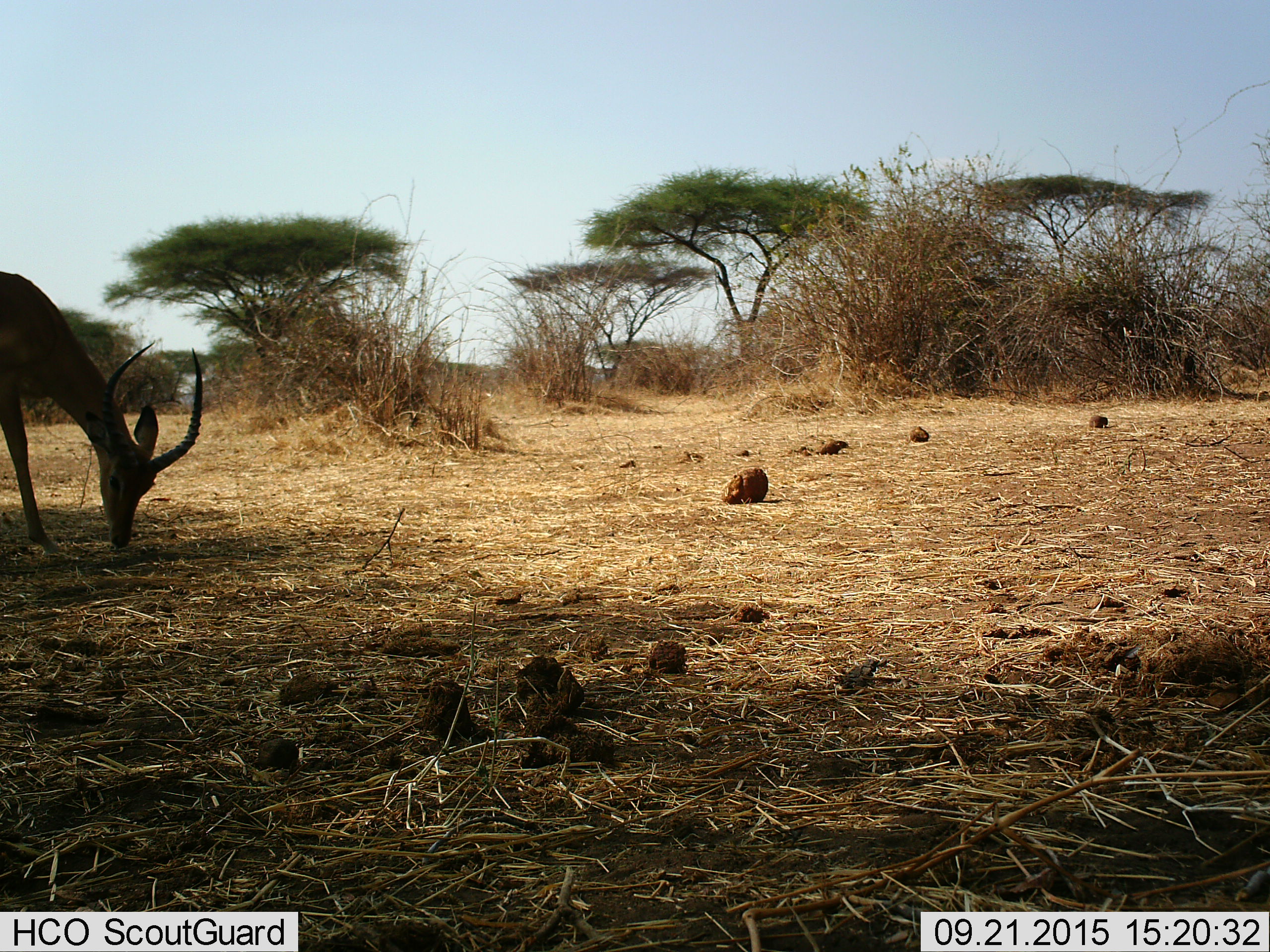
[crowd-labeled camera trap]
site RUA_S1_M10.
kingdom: Animalia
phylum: Chordata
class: Mammalia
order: Artiodactyla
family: Bovidae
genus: Aepyceros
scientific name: Aepyceros melampus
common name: impala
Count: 1.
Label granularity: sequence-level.